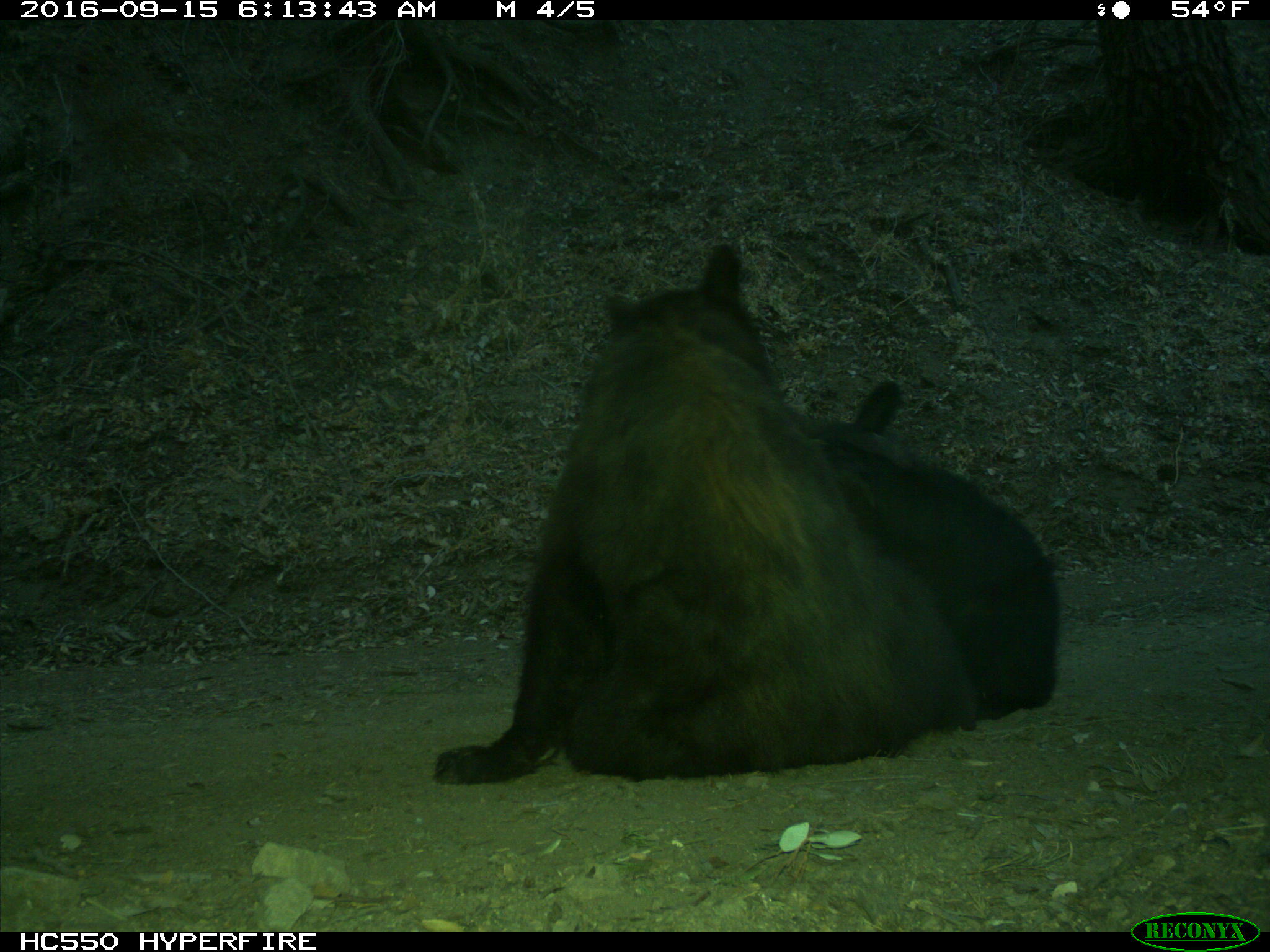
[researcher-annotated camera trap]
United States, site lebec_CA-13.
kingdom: Animalia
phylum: Chordata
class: Mammalia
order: Carnivora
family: Ursidae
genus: Ursus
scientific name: Ursus americanus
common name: american black bear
Ursus americanus (american black bear).